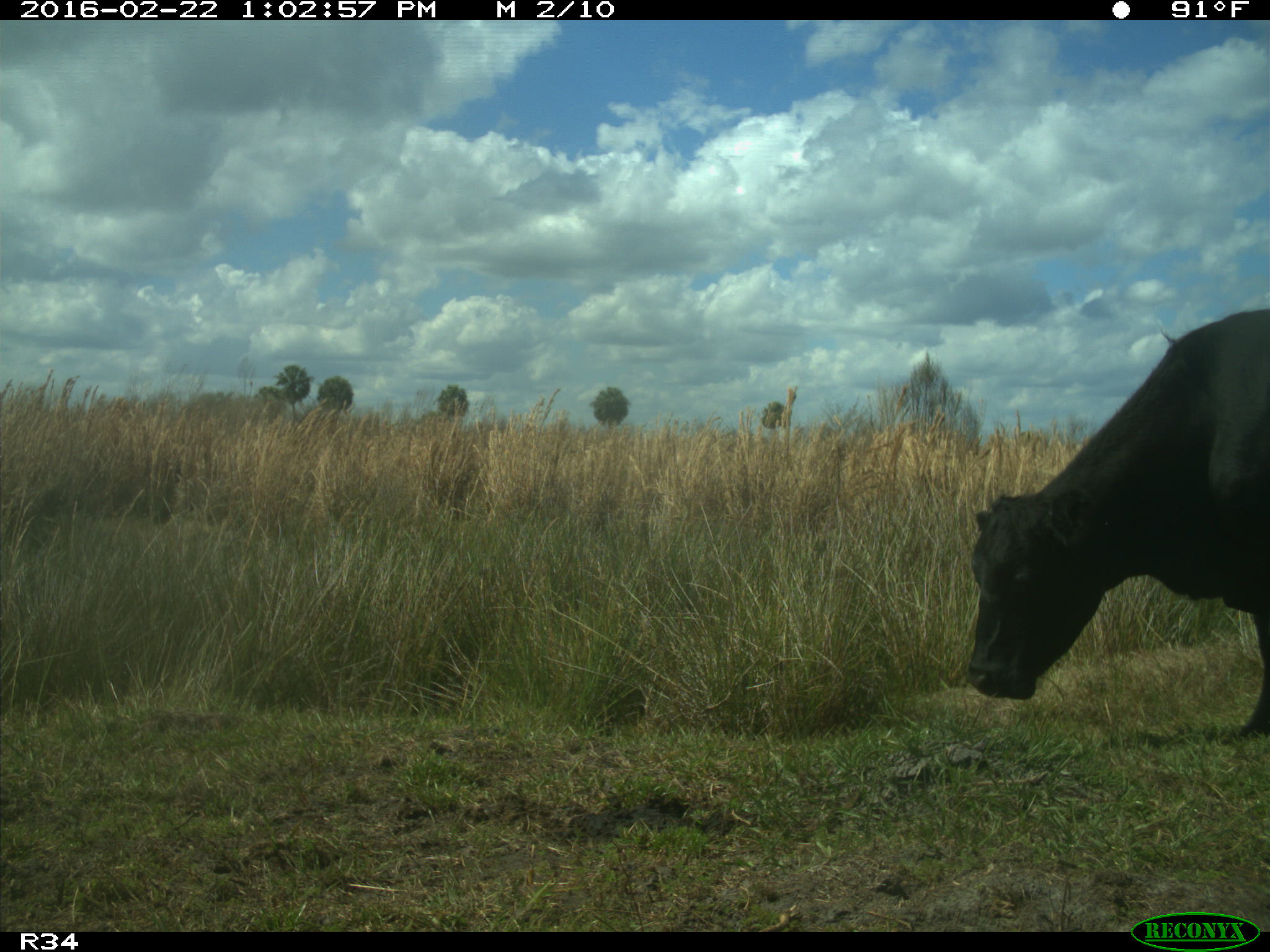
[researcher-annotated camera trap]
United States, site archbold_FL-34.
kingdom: Animalia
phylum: Chordata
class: Mammalia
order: Artiodactyla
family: Bovidae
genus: Bos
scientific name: Bos taurus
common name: domestic cow